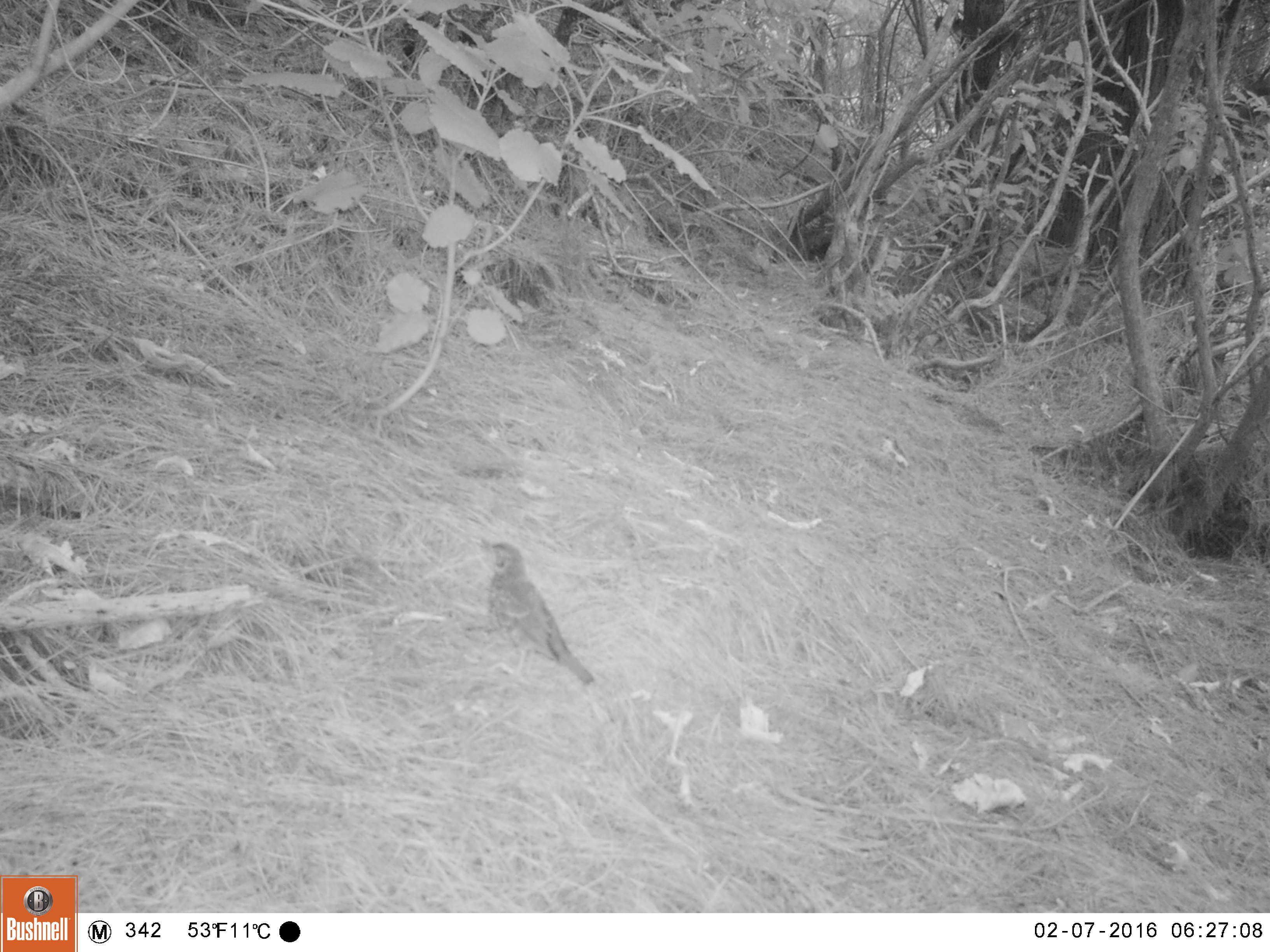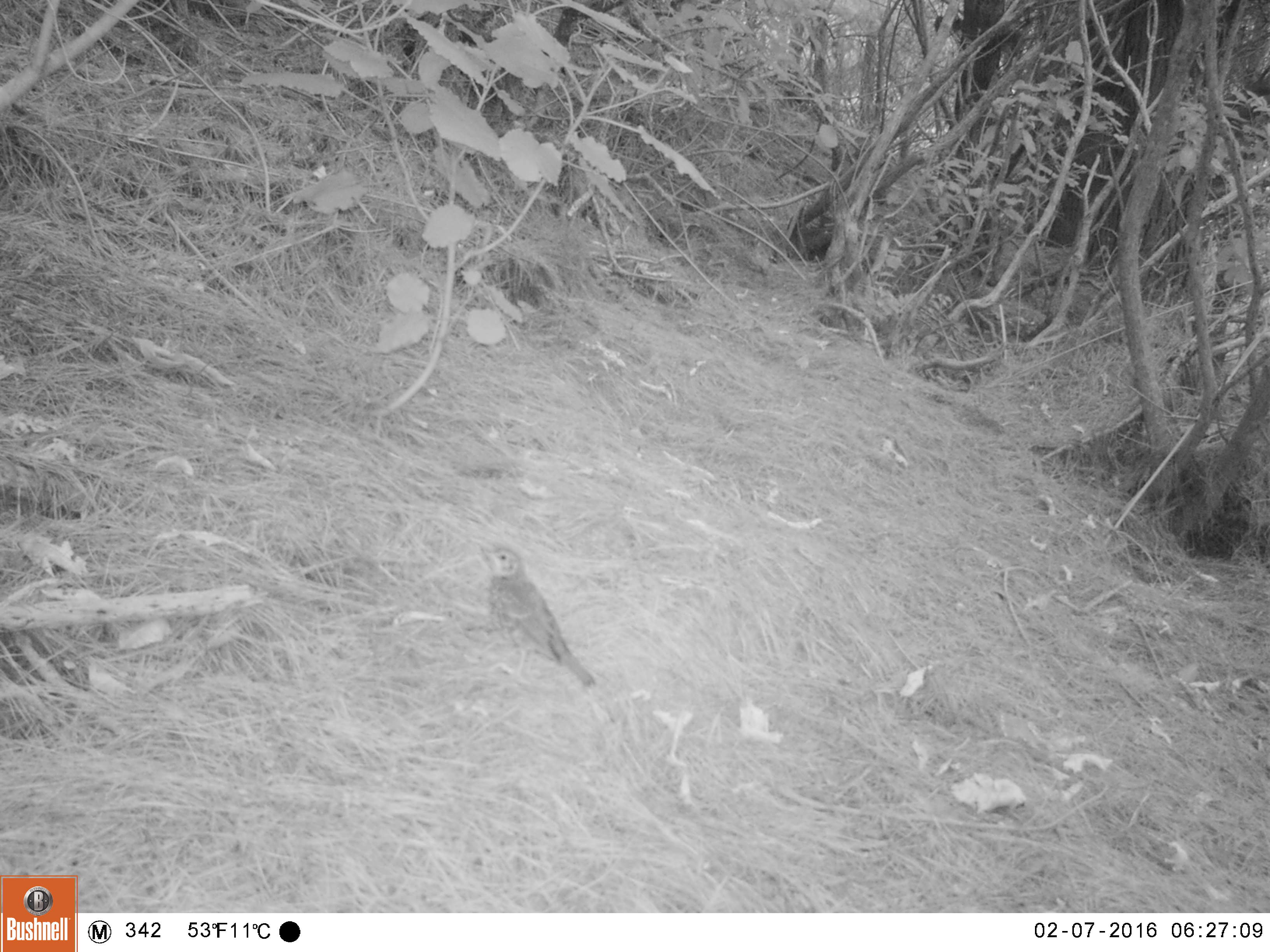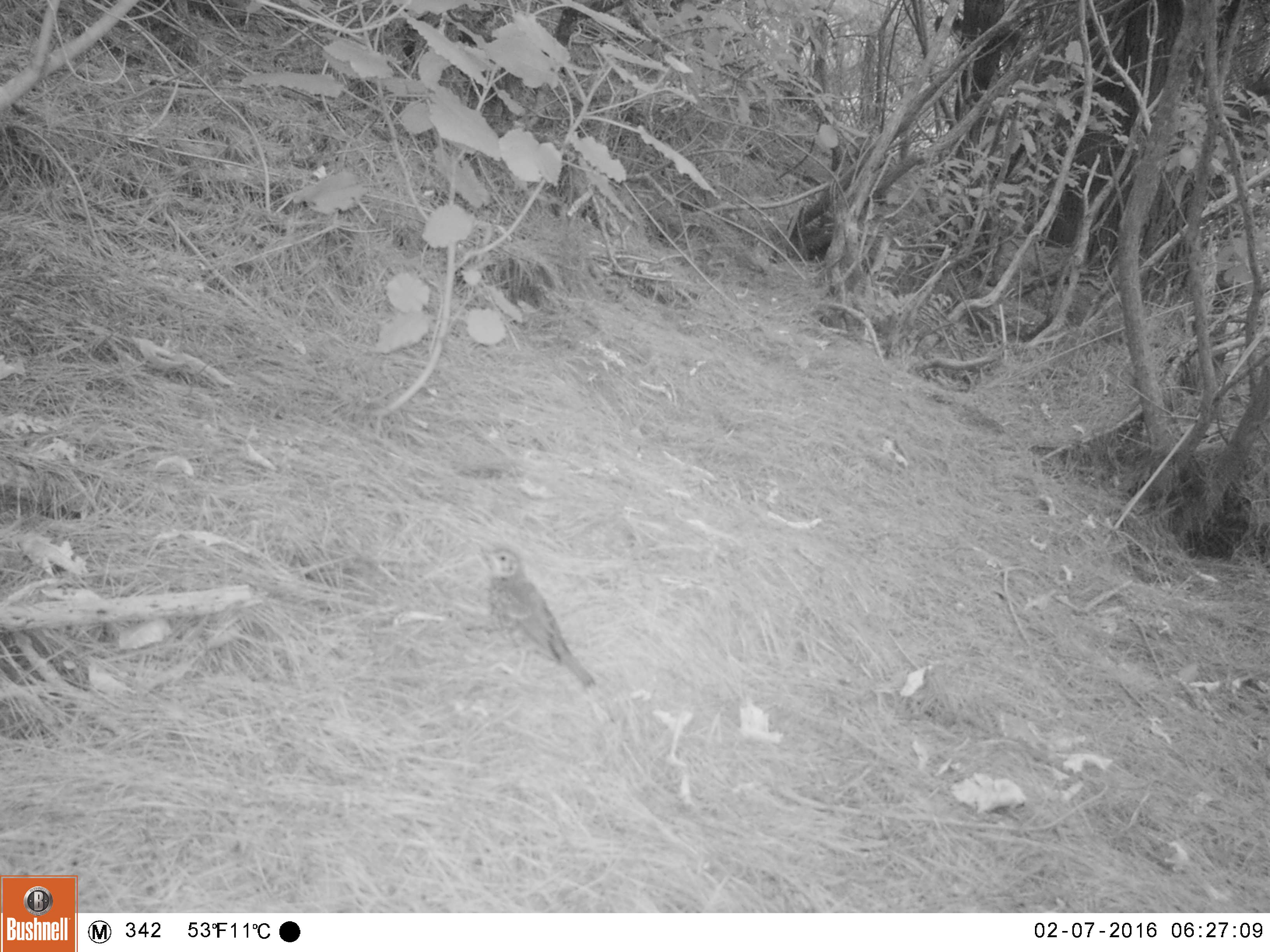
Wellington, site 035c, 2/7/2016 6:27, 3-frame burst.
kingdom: Animalia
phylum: Chordata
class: Aves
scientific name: Aves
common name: bird